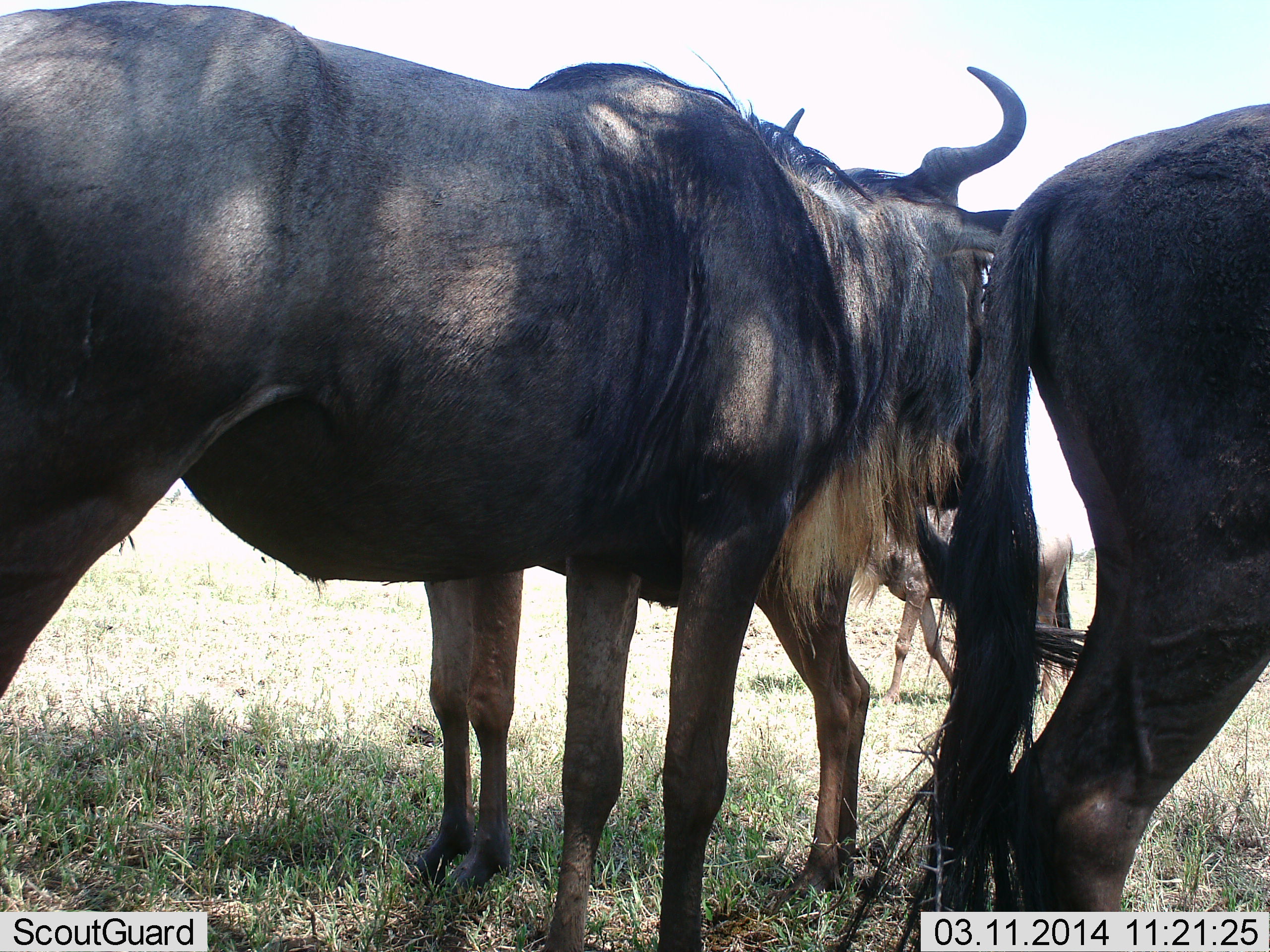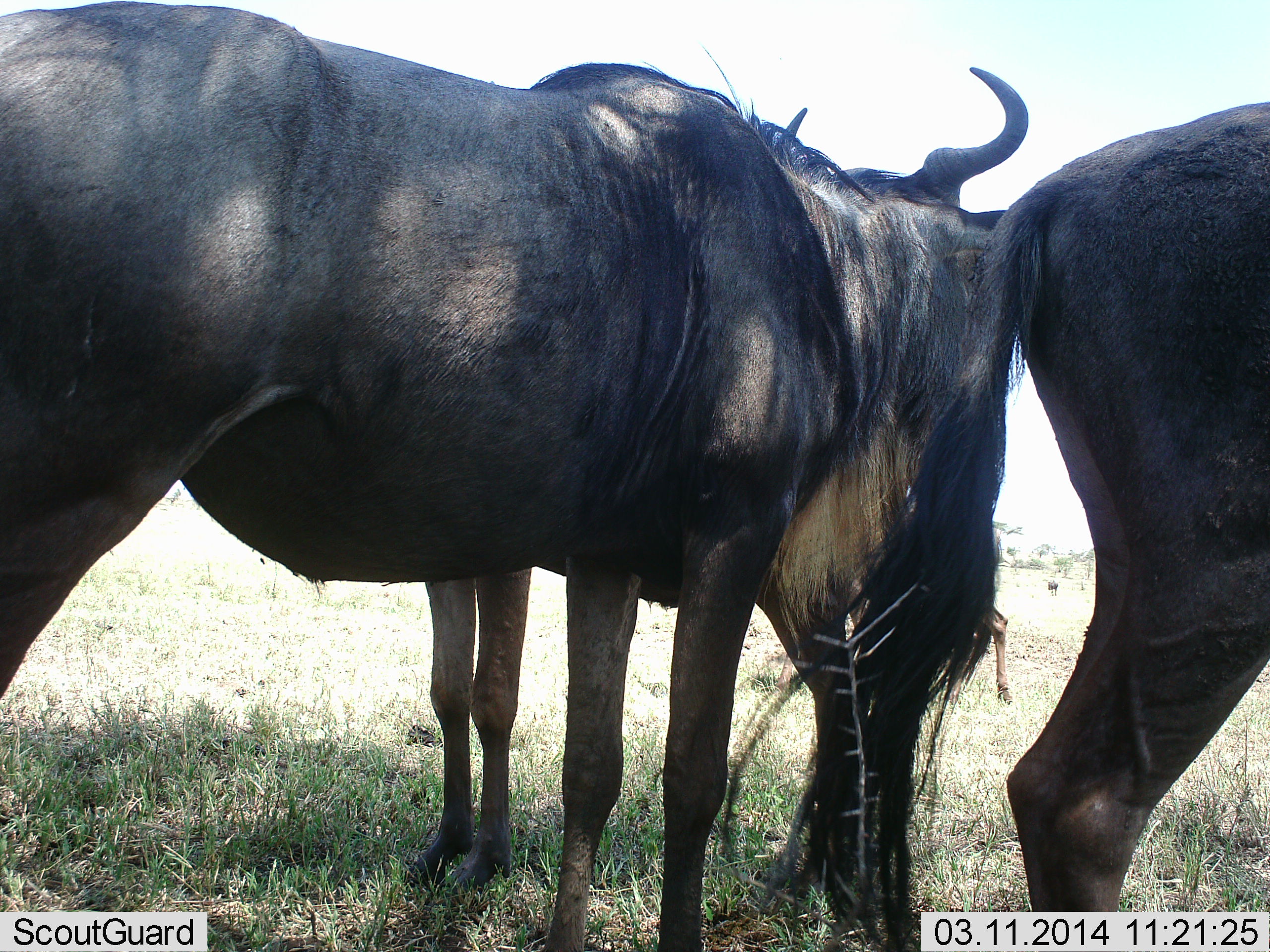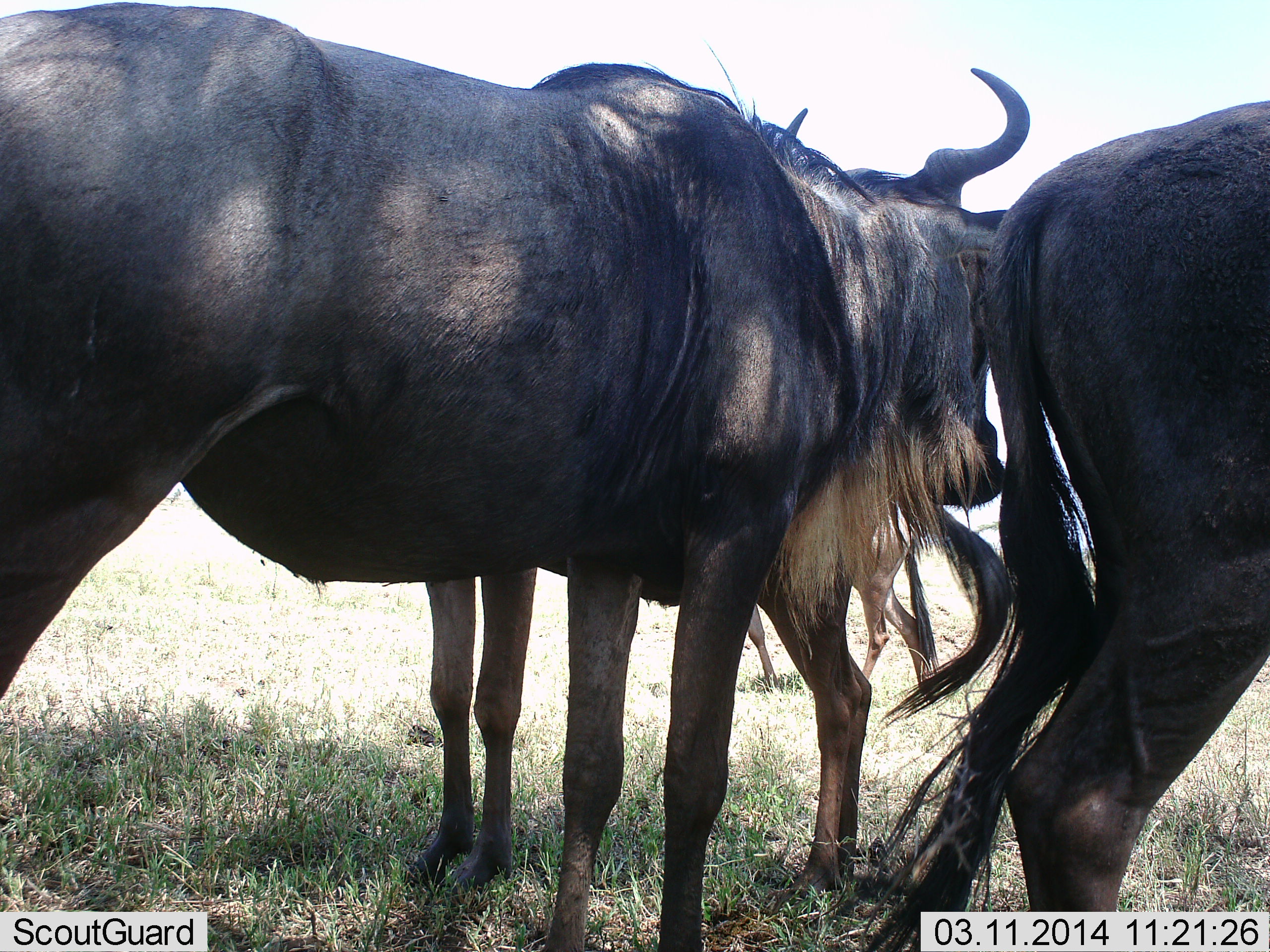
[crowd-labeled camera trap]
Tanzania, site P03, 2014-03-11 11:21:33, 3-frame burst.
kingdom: Animalia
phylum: Chordata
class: Mammalia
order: Artiodactyla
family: Bovidae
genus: Connochaetes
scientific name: Connochaetes taurinus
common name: blue wildebeest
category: wildebeest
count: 4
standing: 90%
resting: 20%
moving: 30%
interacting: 20%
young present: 10%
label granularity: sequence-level